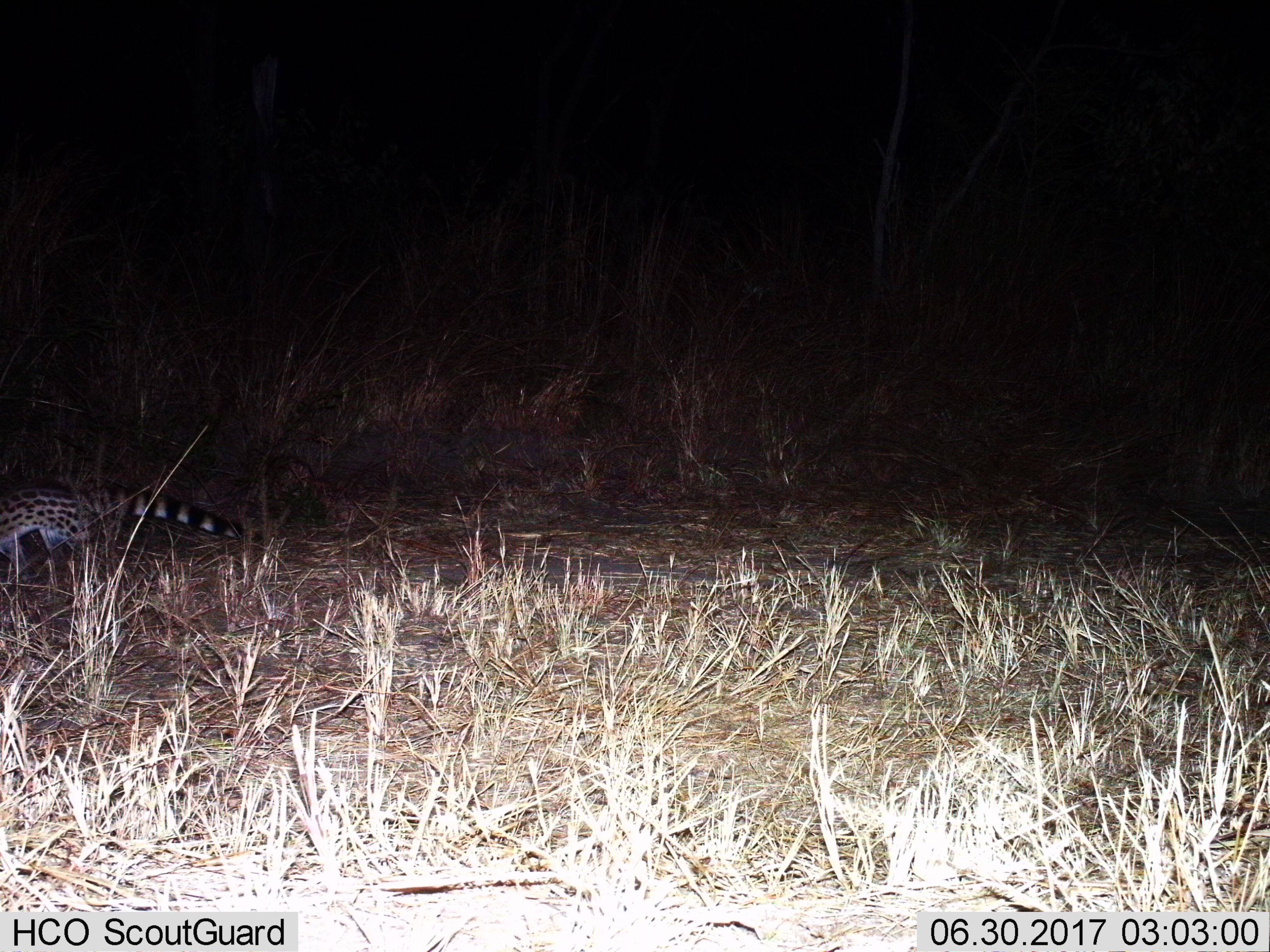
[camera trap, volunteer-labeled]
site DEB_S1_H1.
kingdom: Animalia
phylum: Chordata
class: Mammalia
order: Carnivora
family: Viverridae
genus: Genetta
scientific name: Genetta genetta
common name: small-spotted genet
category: genetcommonsmallspotted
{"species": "genetcommonsmallspotted (small-spotted genet) (Genetta genetta)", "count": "1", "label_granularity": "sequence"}